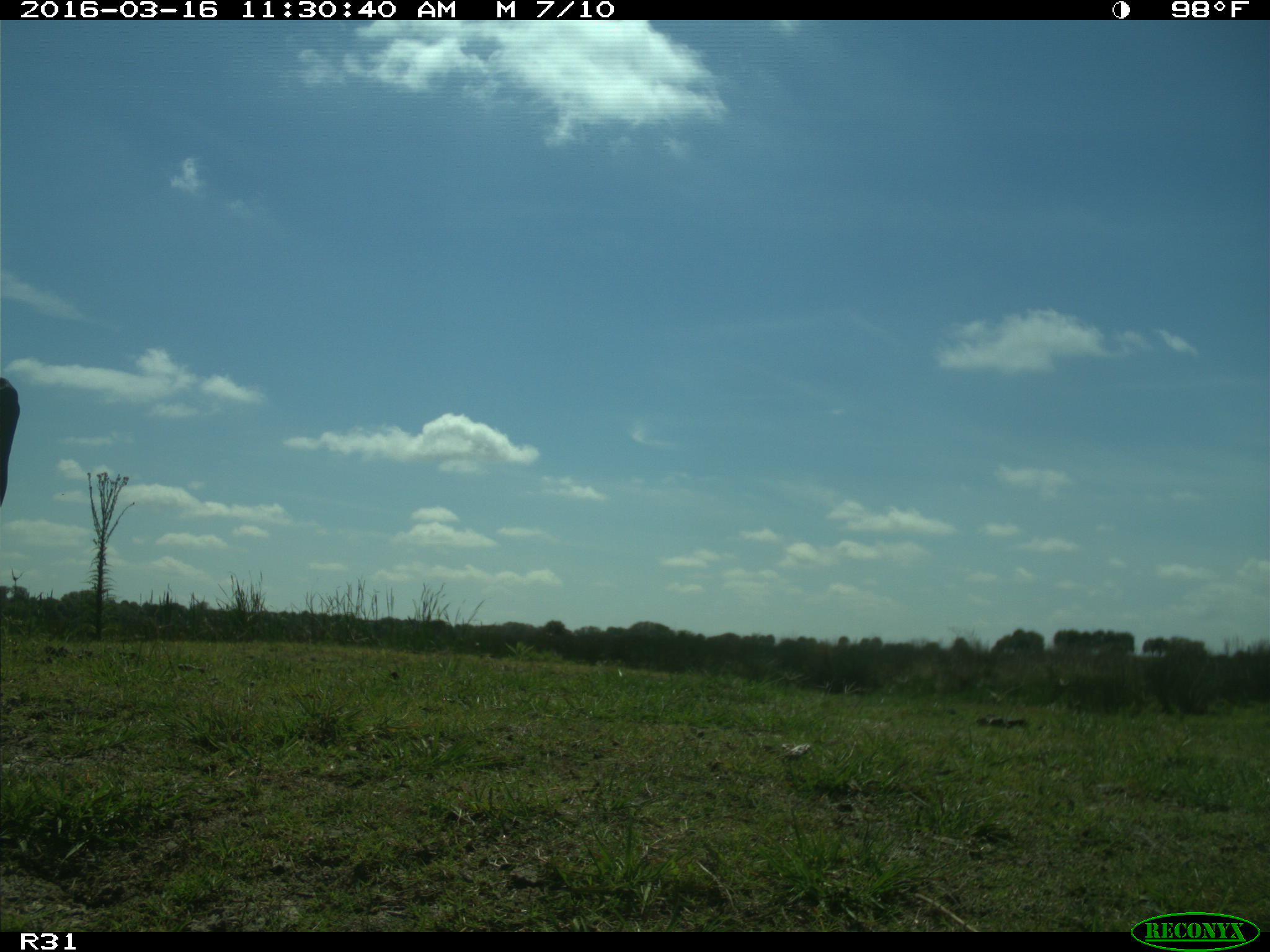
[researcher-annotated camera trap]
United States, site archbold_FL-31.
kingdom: Animalia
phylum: Chordata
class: Mammalia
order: Artiodactyla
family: Bovidae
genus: Bos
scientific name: Bos taurus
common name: domestic cow